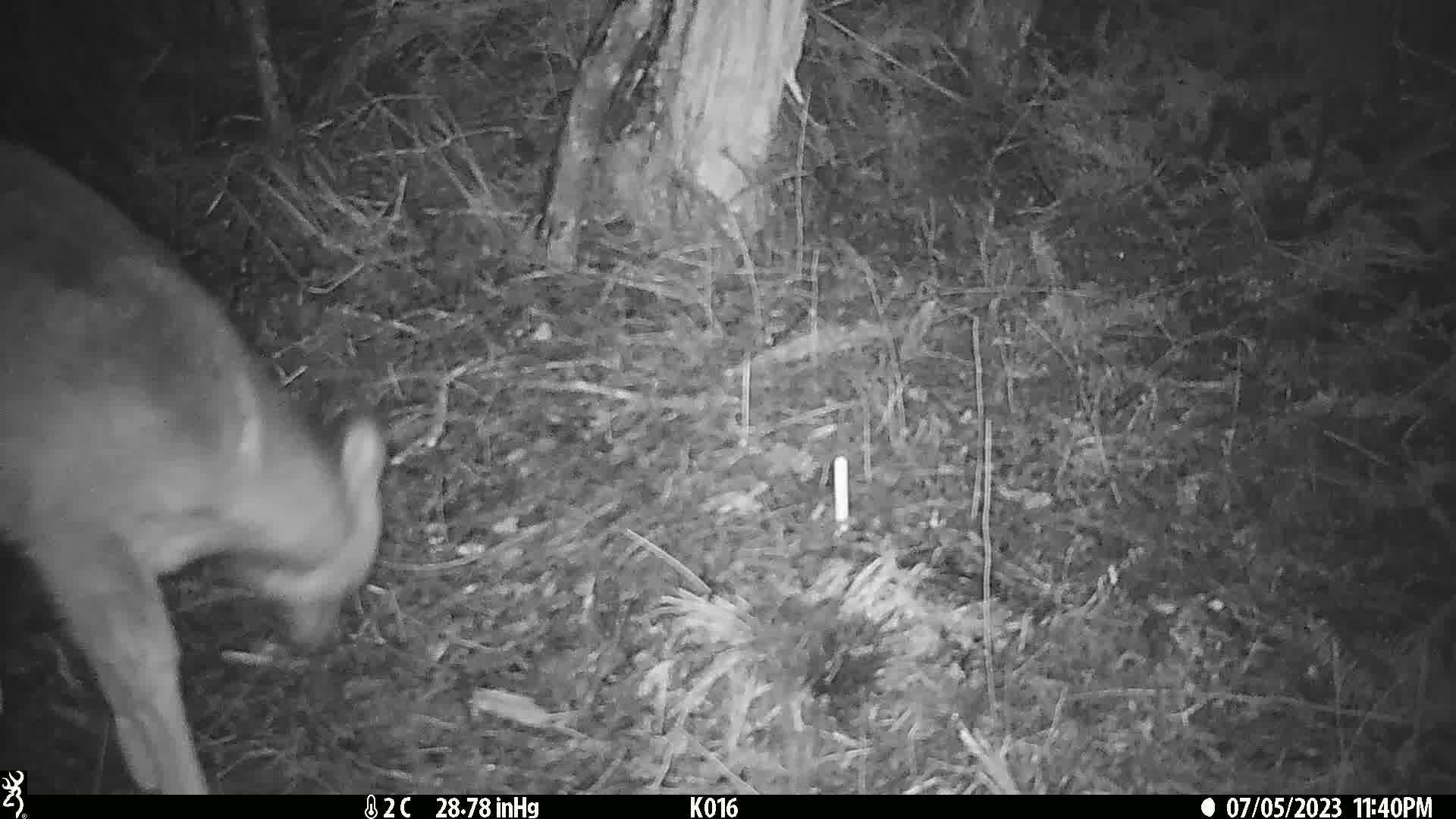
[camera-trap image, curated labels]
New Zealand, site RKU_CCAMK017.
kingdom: Animalia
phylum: Chordata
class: Mammalia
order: Artiodactyla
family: Cervidae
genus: Odocoileus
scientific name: Odocoileus virginianus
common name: white-tailed deer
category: white tailed deer